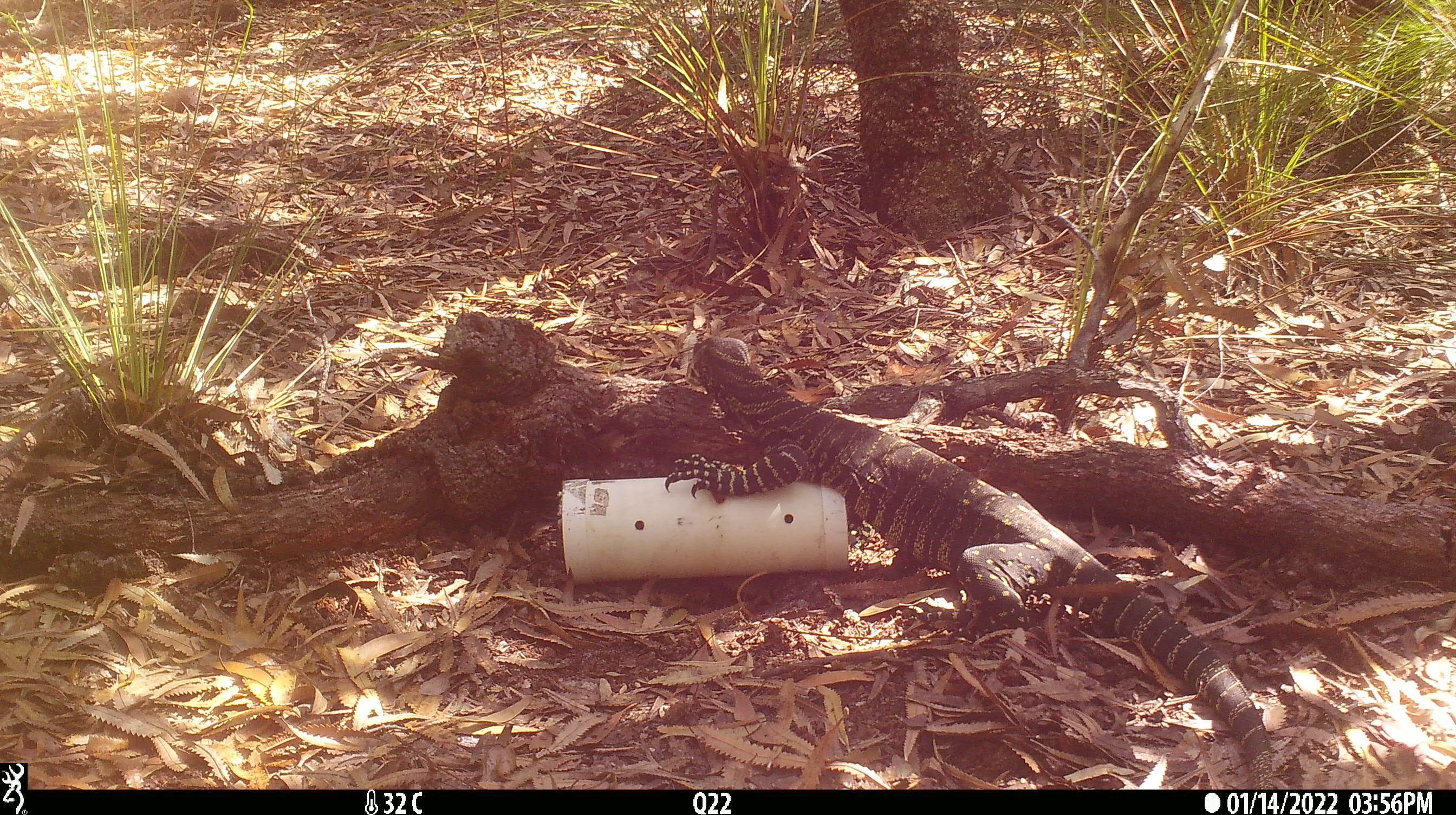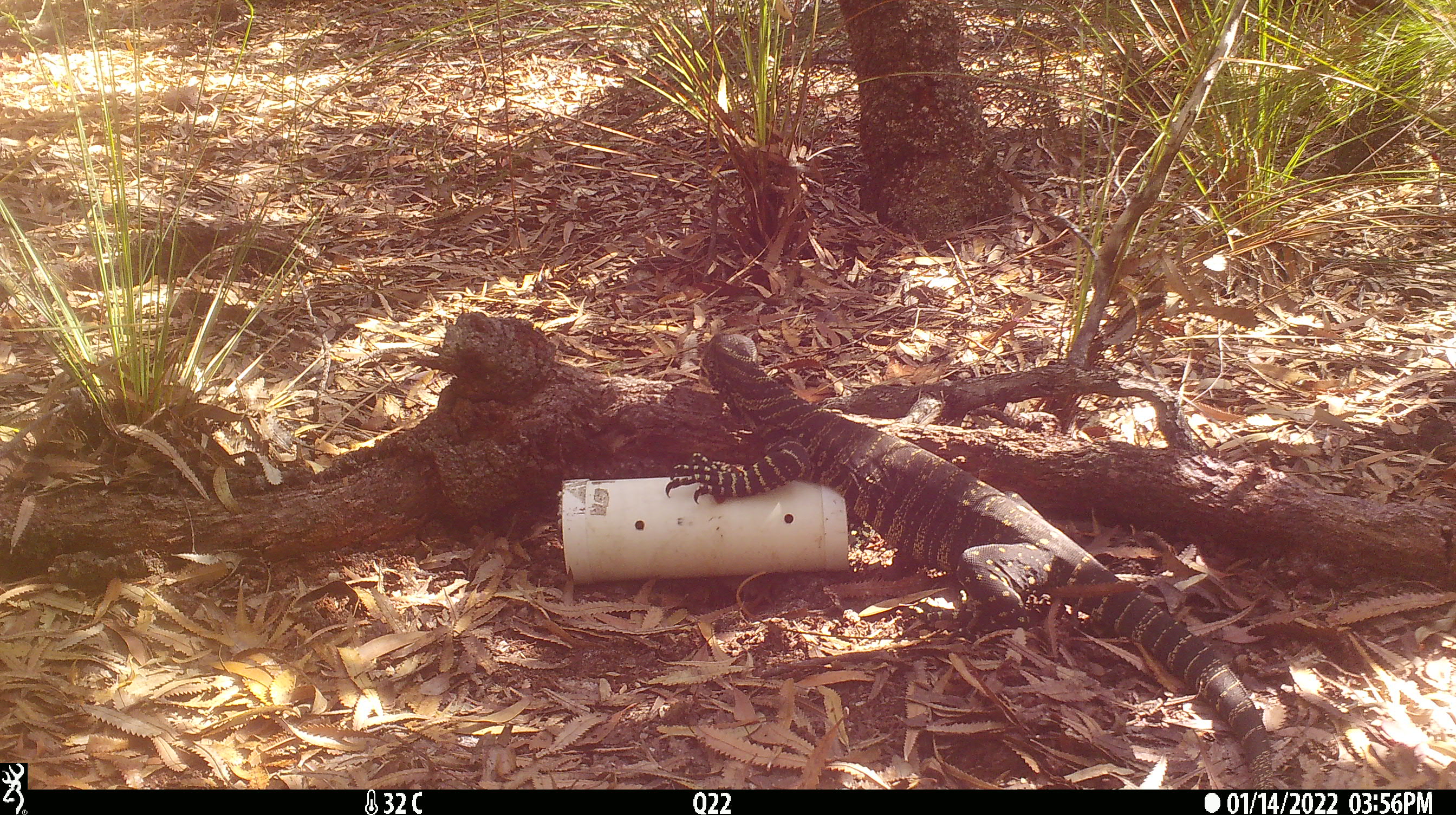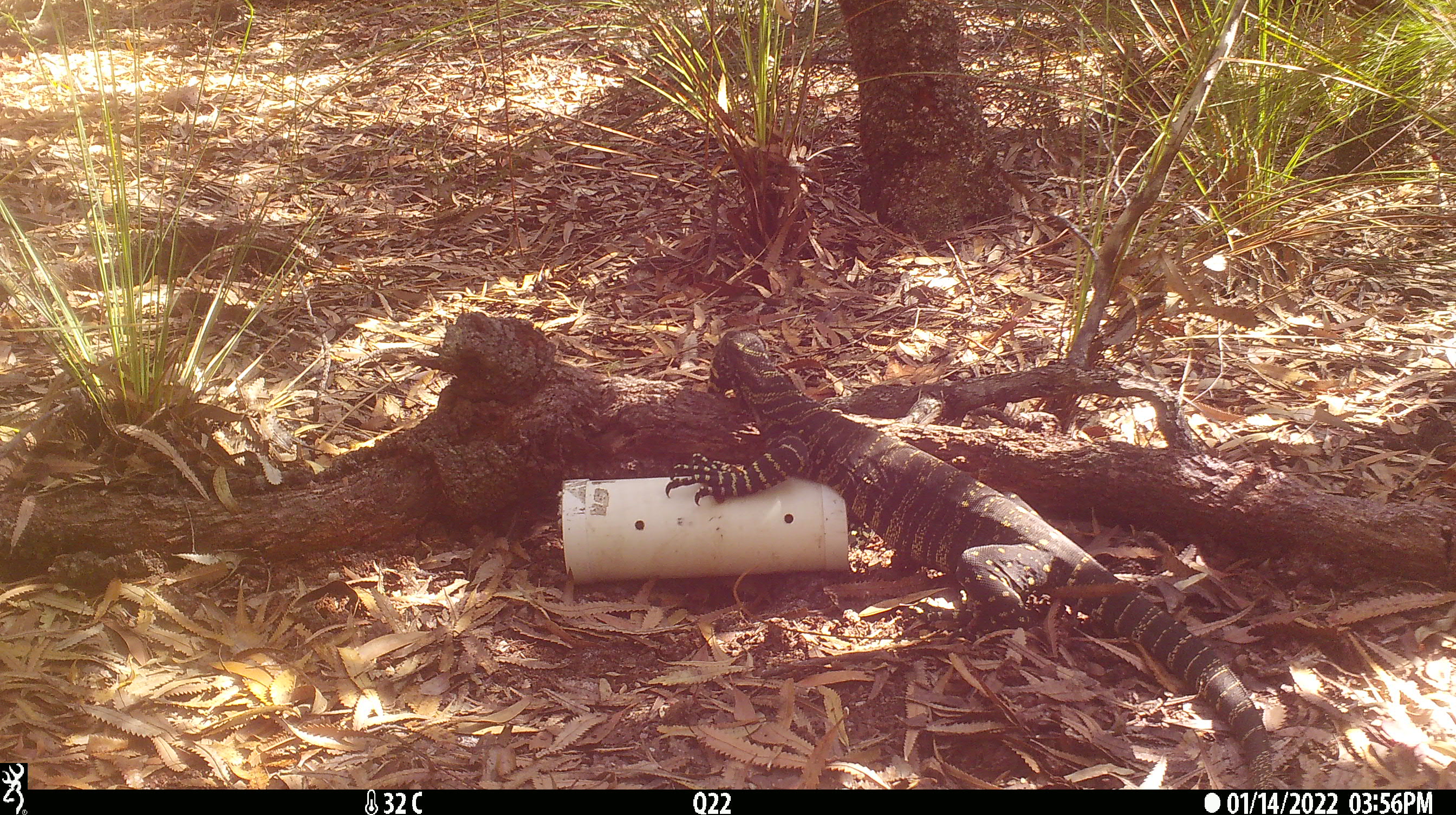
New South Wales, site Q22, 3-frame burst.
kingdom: Animalia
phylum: Chordata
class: Reptilia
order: Squamata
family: Varanidae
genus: Varanus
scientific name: Varanus varius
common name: lace monitor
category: goanna